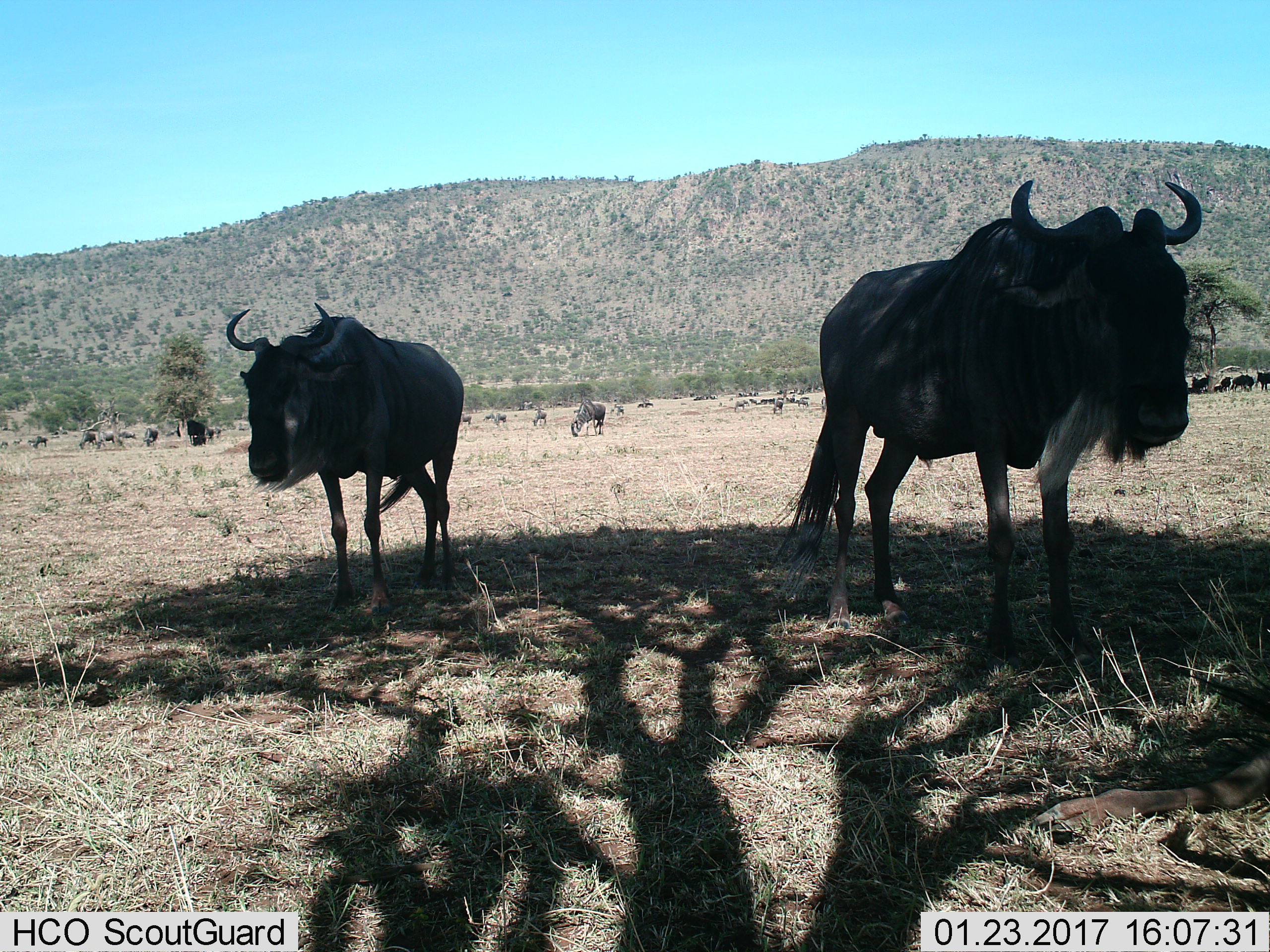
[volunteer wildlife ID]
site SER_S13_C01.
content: unidentified animal